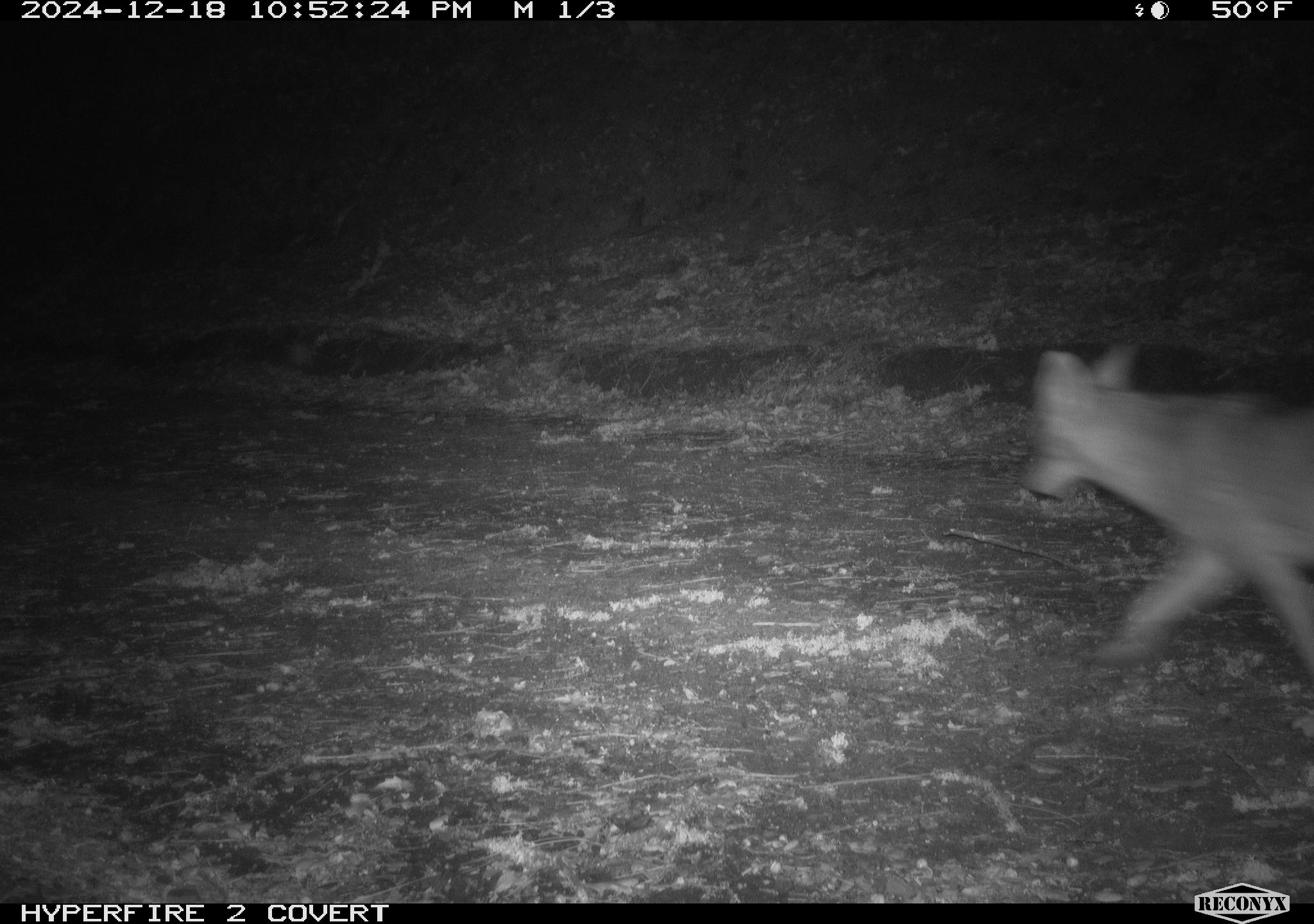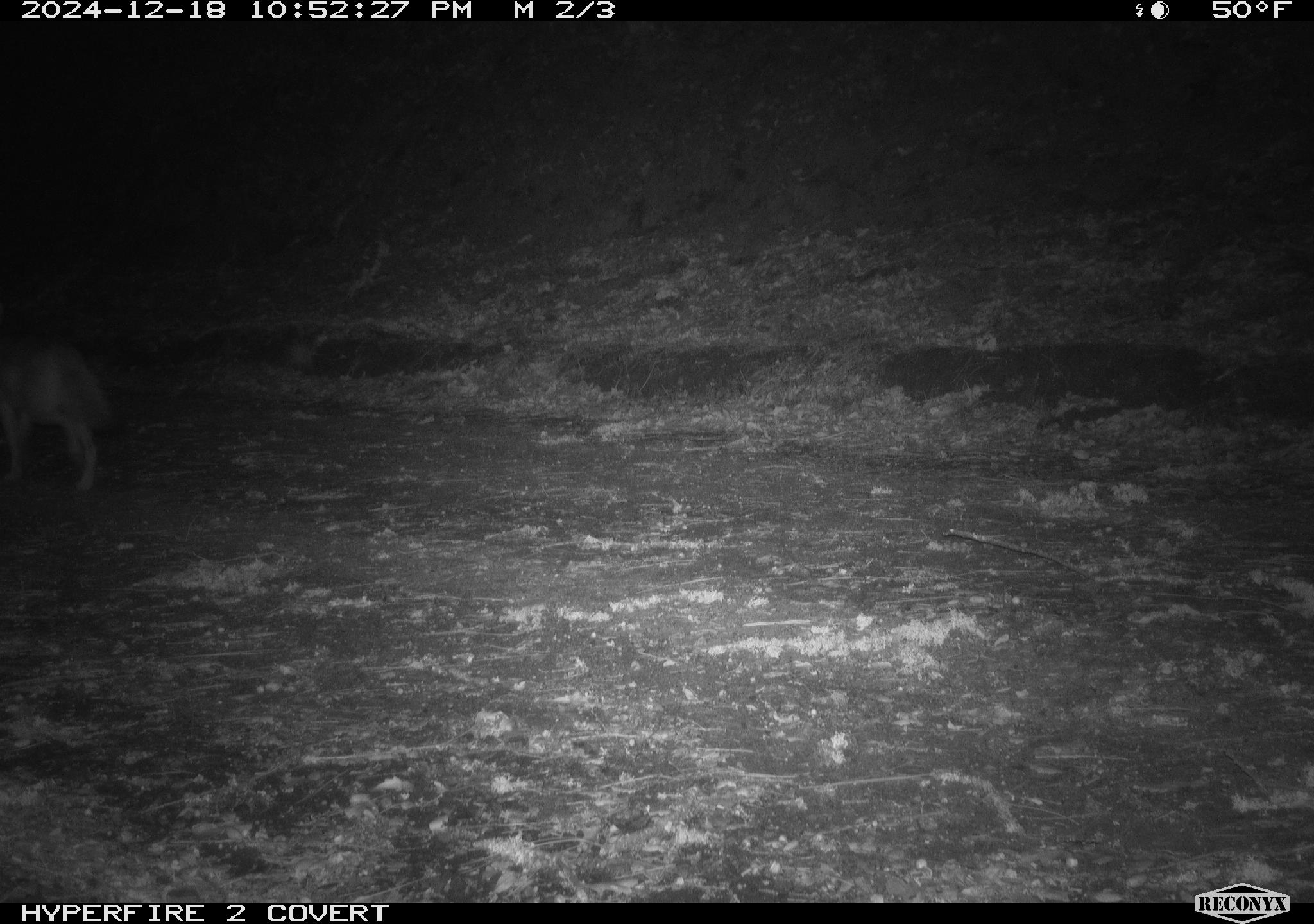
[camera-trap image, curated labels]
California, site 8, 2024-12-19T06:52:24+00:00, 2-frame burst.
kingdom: Animalia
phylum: Chordata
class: Mammalia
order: Carnivora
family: Canidae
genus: Canis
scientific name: Canis latrans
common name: coyote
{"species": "coyote (Canis latrans)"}